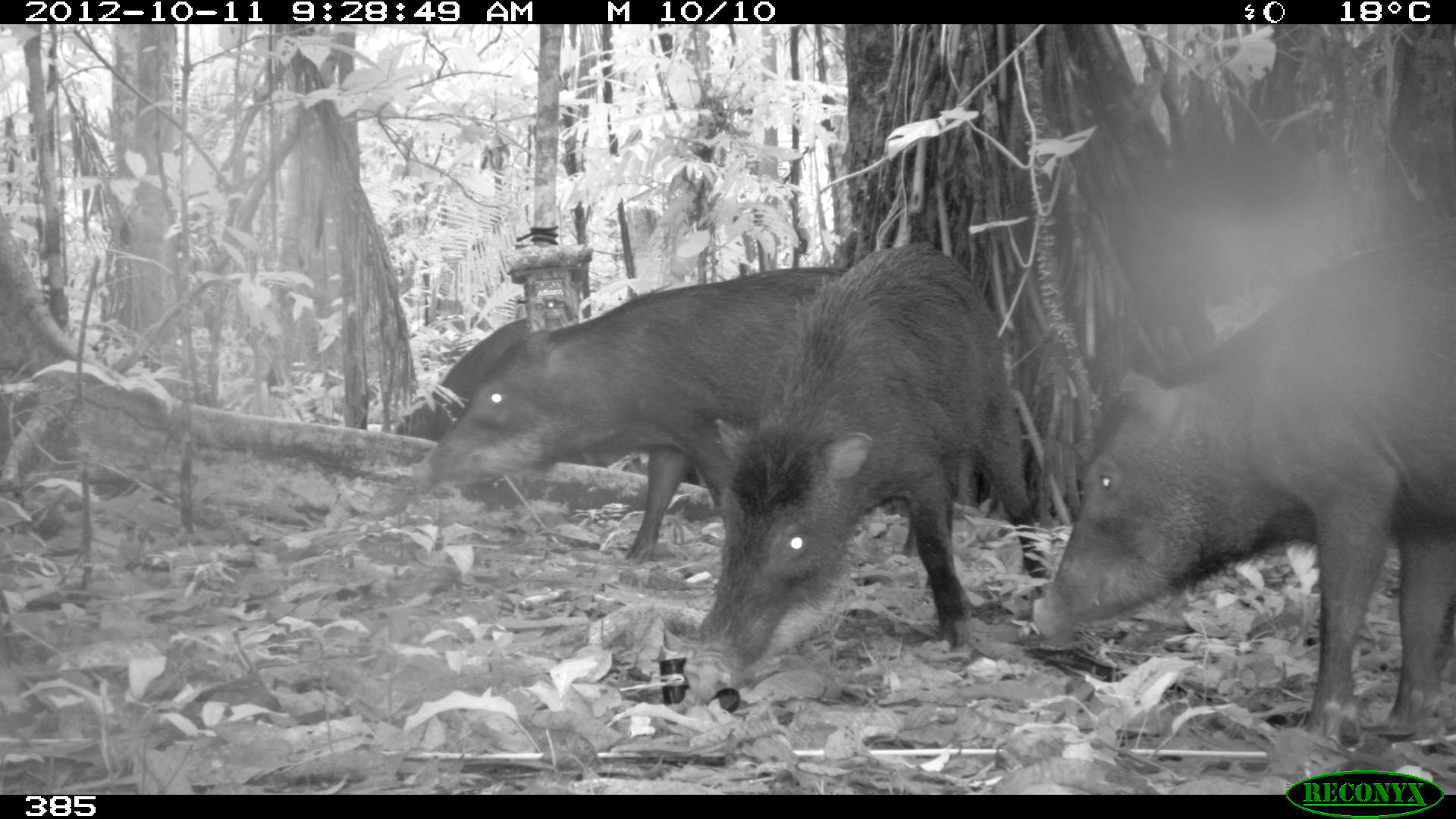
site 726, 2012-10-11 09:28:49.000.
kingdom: Animalia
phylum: Chordata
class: Mammalia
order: Artiodactyla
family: Tayassuidae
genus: Tayassu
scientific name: Tayassu pecari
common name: white-lipped peccary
Tayassu pecari (white-lipped peccary).